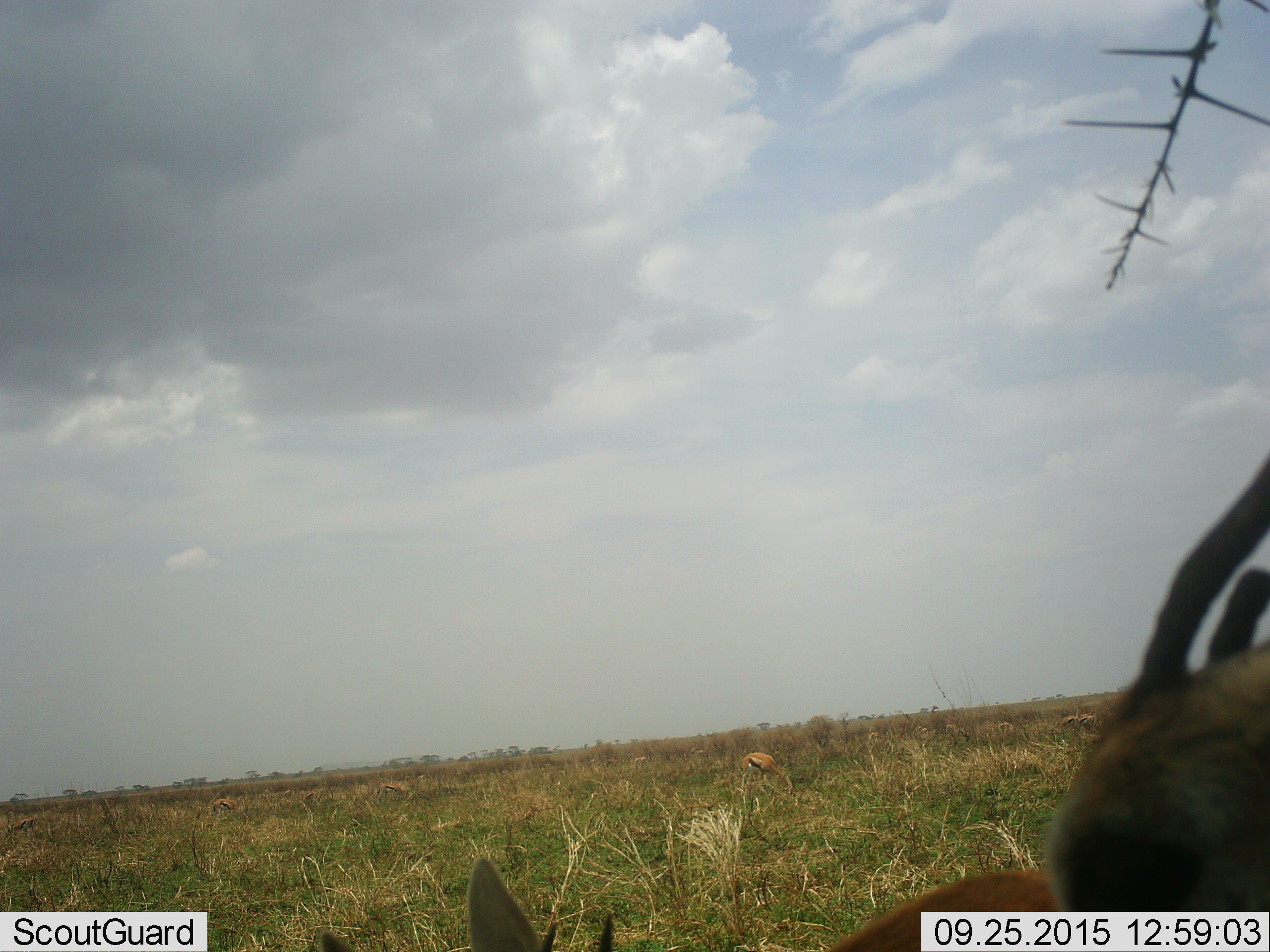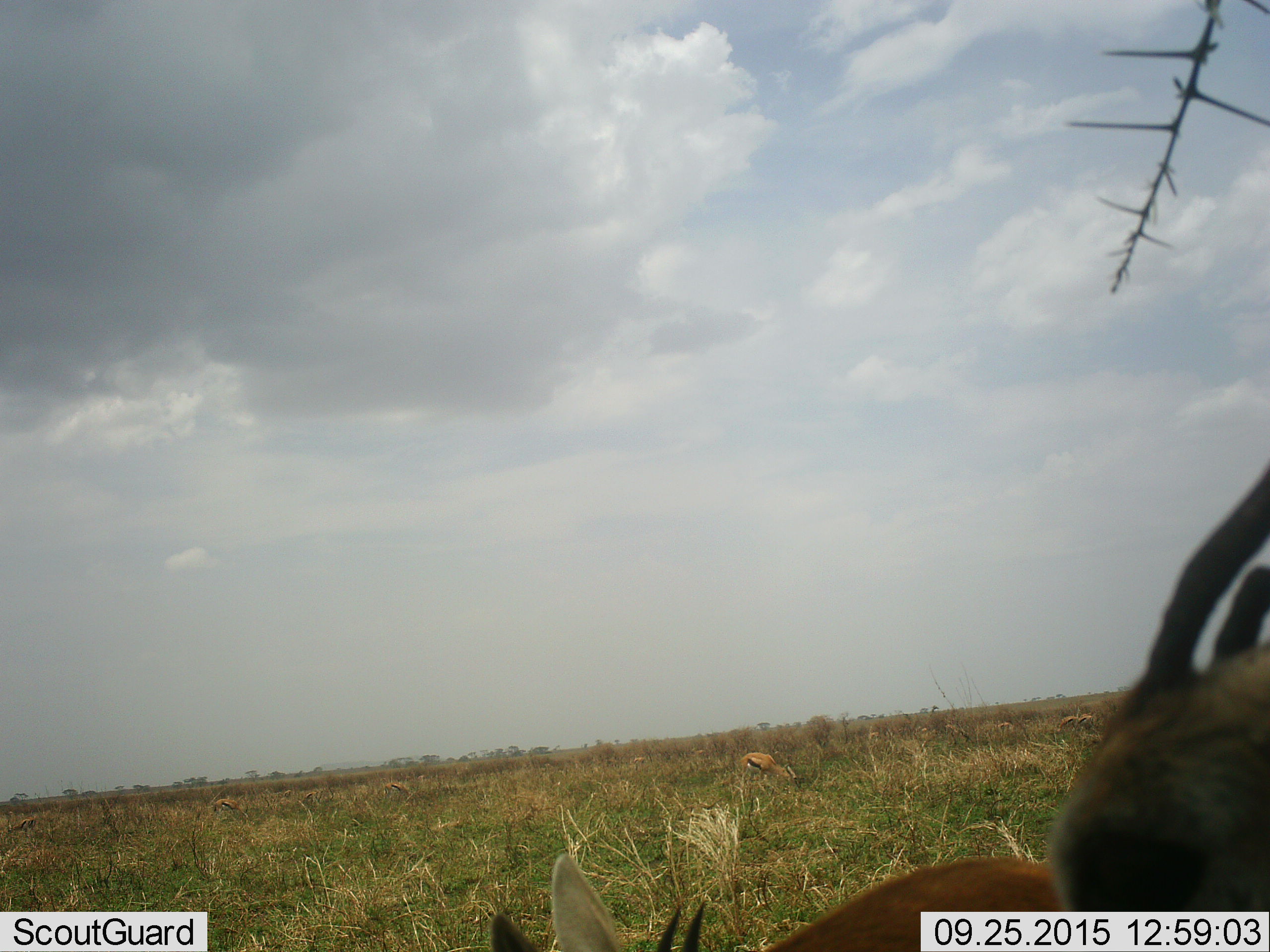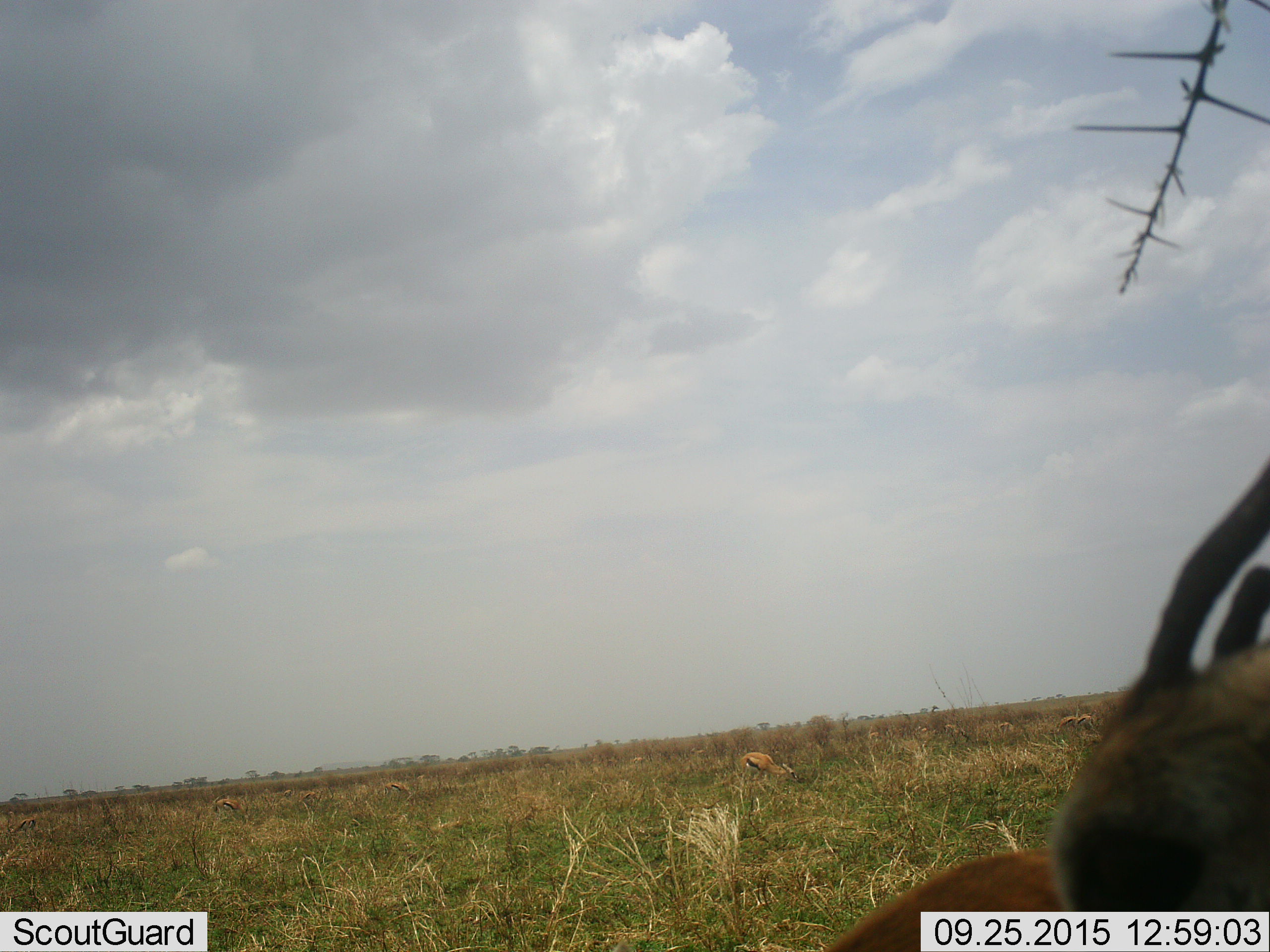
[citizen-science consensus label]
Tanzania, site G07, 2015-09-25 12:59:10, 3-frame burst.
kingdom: Animalia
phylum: Chordata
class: Mammalia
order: Artiodactyla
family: Bovidae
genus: Eudorcas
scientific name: Eudorcas thomsonii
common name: thomson's gazelle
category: gazellethomsons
Gazellethomsons (thomson's gazelle) (Eudorcas thomsonii), count 4. Behavior (volunteer vote fractions): standing 67%, resting 0%, moving 0%, interacting 0%. Young present (vote fraction): 0%. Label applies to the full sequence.